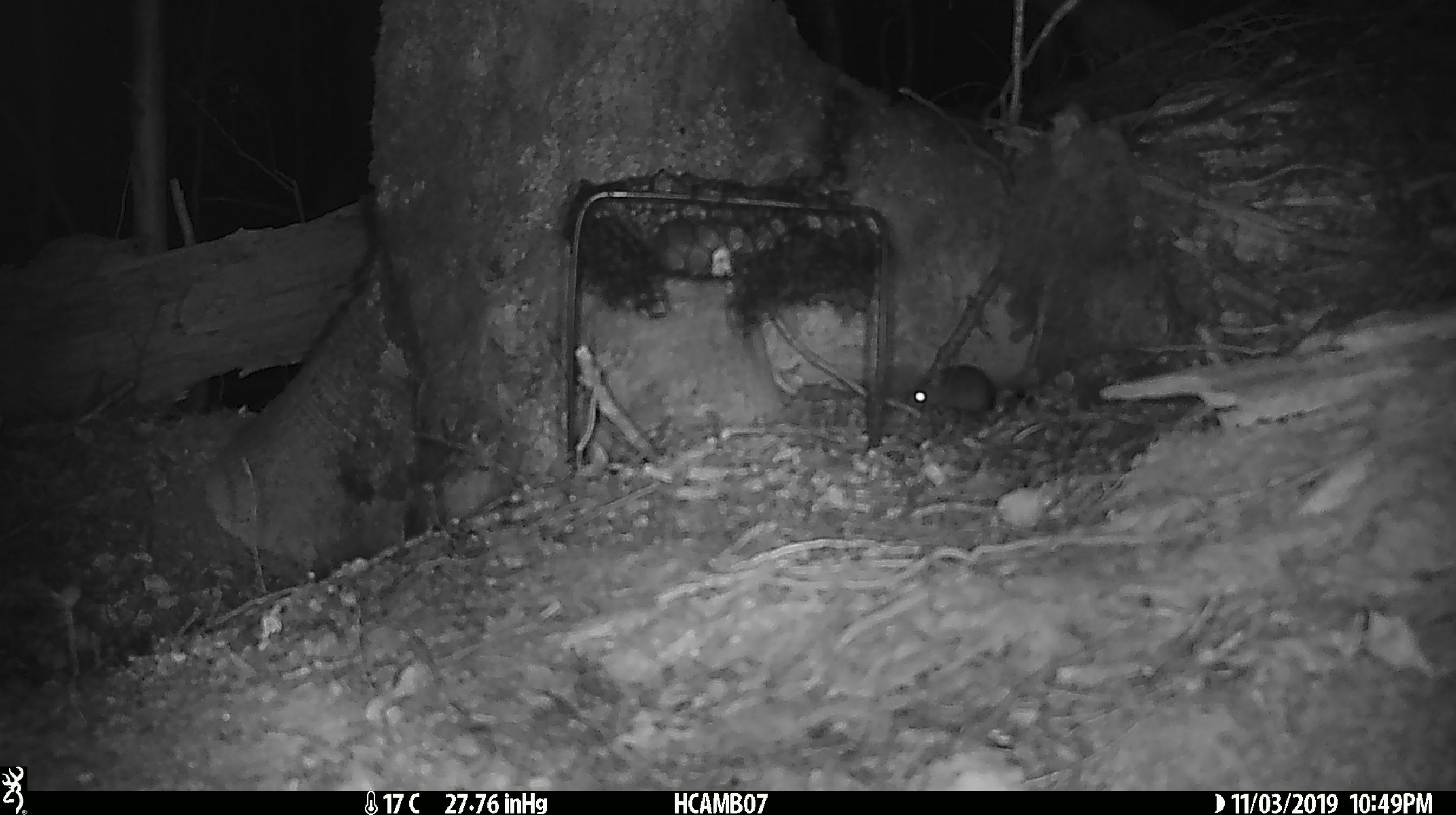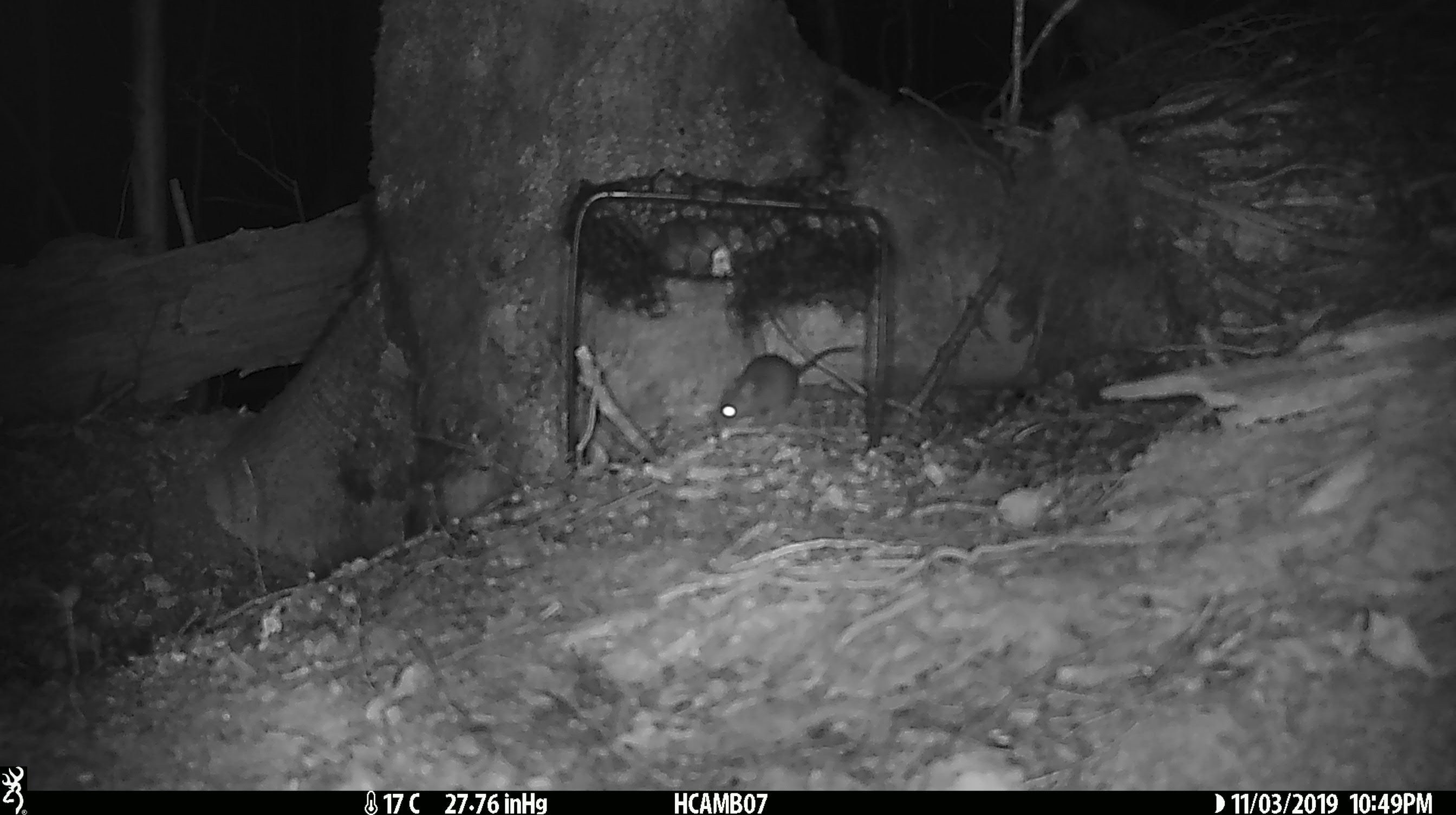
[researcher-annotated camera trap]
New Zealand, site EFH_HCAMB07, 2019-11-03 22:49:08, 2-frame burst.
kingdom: Animalia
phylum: Chordata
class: Mammalia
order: Rodentia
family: Muridae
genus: Mus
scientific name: Mus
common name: mouse